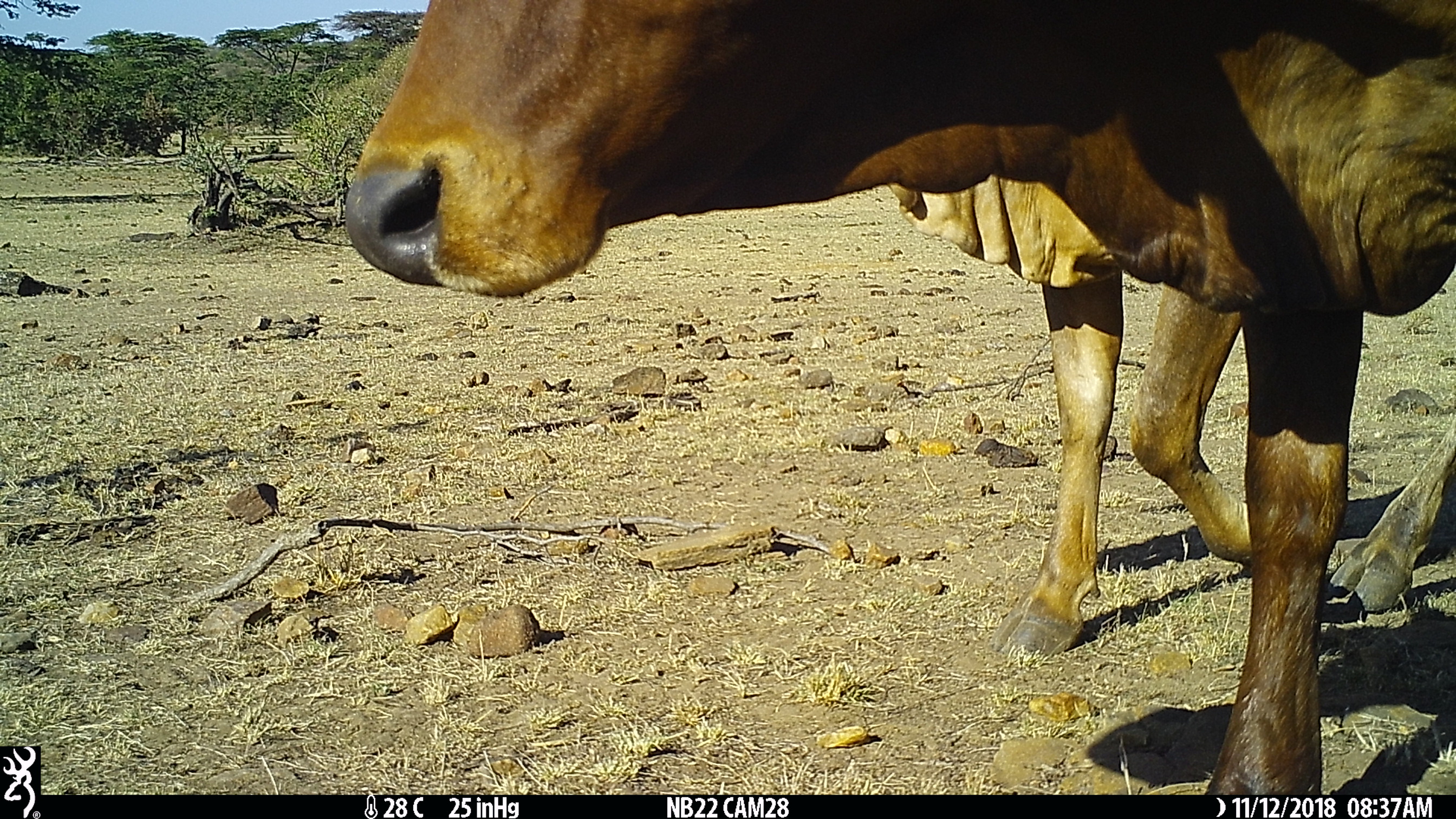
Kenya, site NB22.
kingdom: Animalia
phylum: Chordata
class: Mammalia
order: Artiodactyla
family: Bovidae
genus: Bos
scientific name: Bos taurus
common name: cattle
Cattle (Bos taurus).